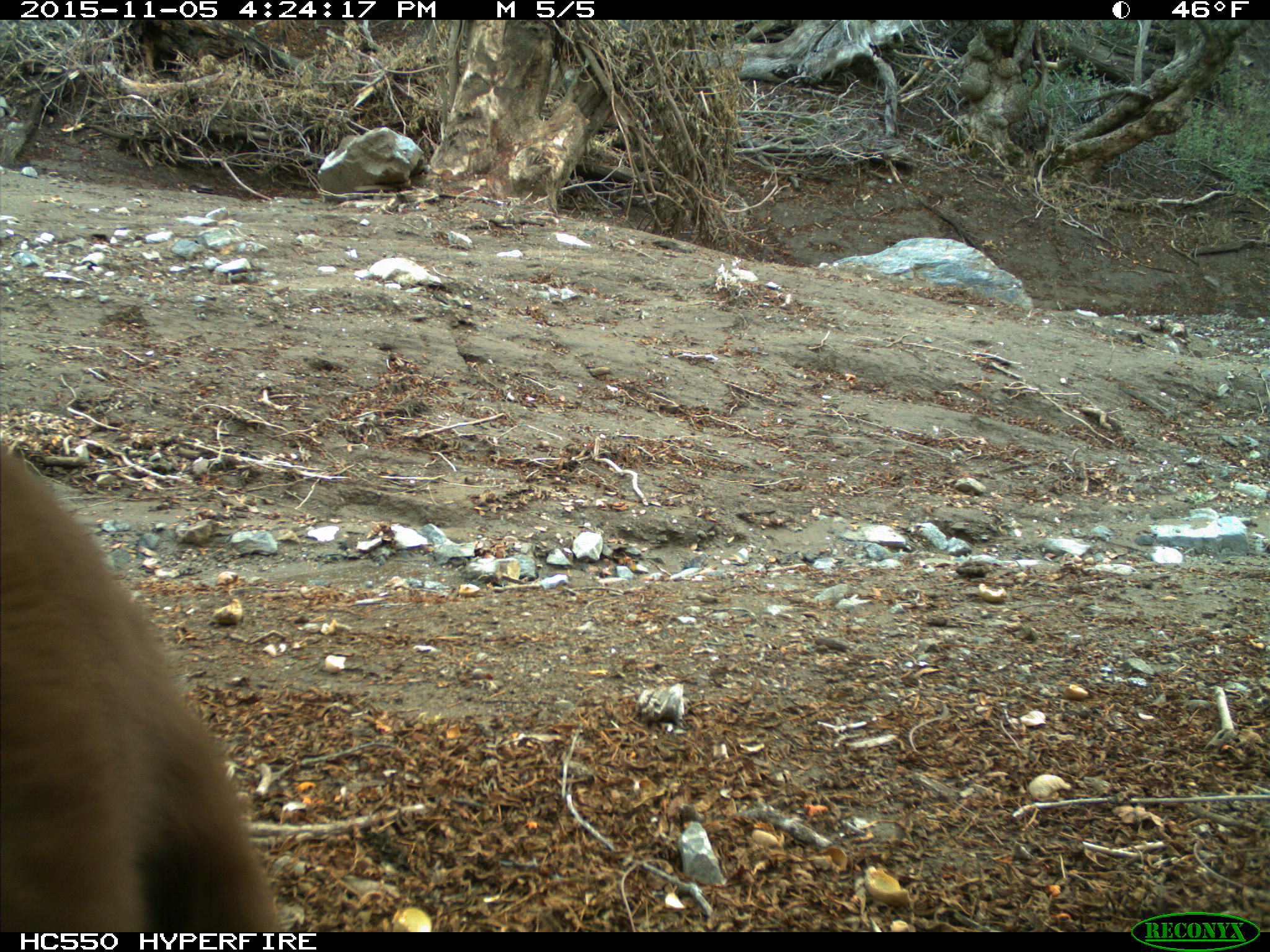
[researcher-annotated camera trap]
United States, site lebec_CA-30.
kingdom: Animalia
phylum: Chordata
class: Mammalia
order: Carnivora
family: Ursidae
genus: Ursus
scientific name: Ursus americanus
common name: american black bear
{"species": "Ursus americanus (american black bear)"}